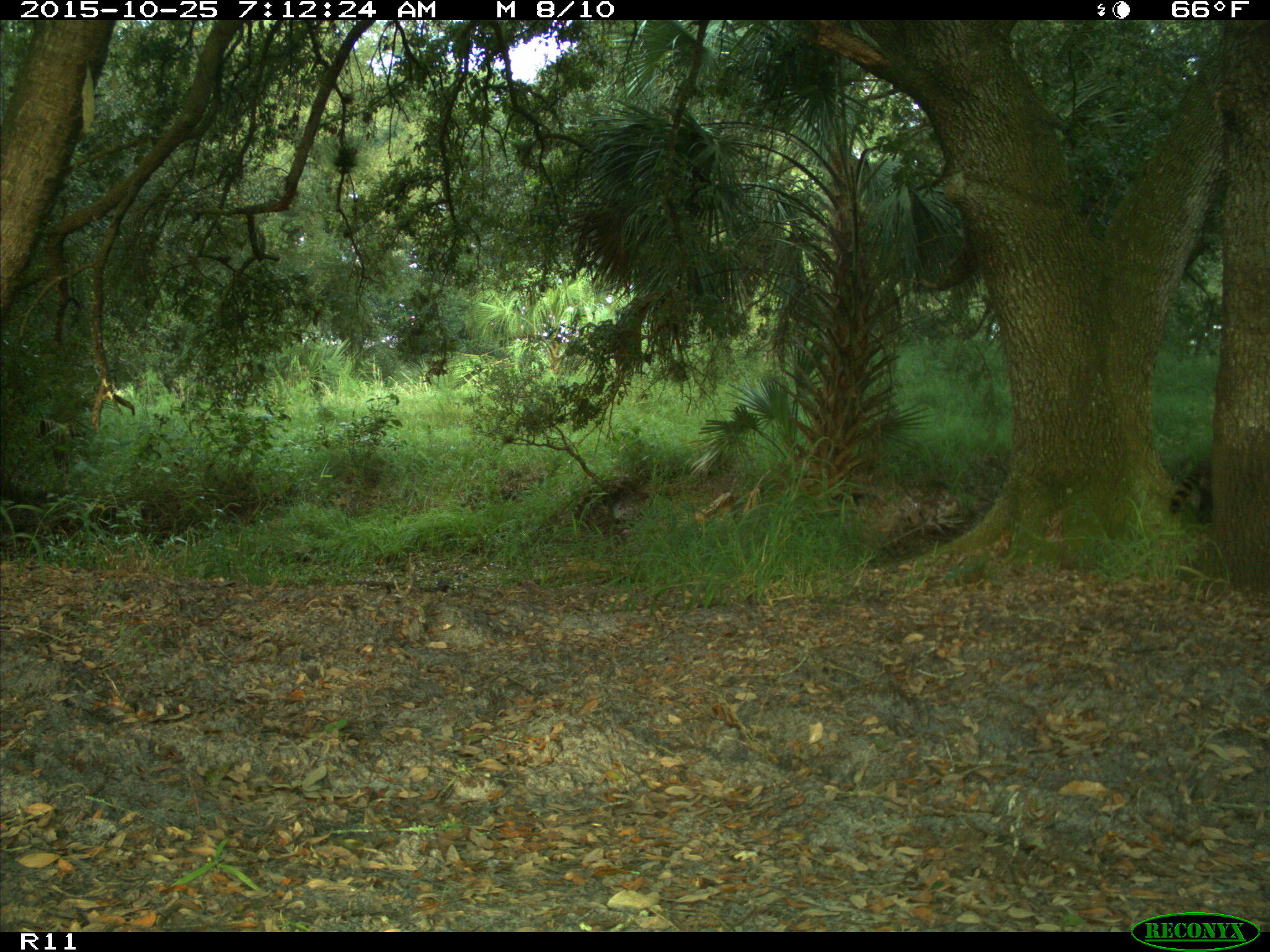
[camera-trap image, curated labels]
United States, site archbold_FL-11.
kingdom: Animalia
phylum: Chordata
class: Mammalia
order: Carnivora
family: Procyonidae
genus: Procyon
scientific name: Procyon lotor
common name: common raccoon